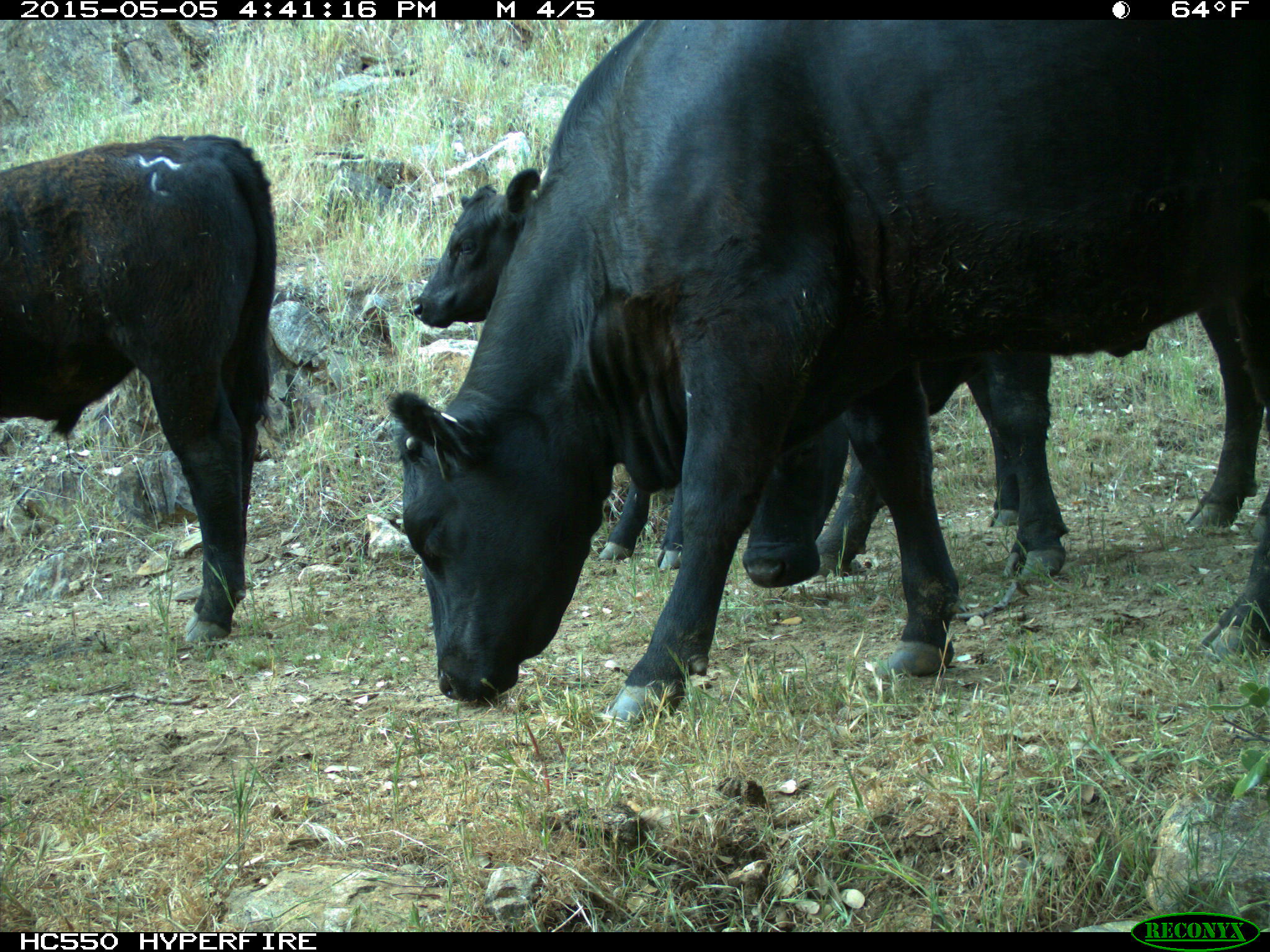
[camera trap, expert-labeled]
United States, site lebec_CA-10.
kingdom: Animalia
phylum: Chordata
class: Mammalia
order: Artiodactyla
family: Bovidae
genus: Bos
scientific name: Bos taurus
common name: domestic cow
Bos taurus (domestic cow).